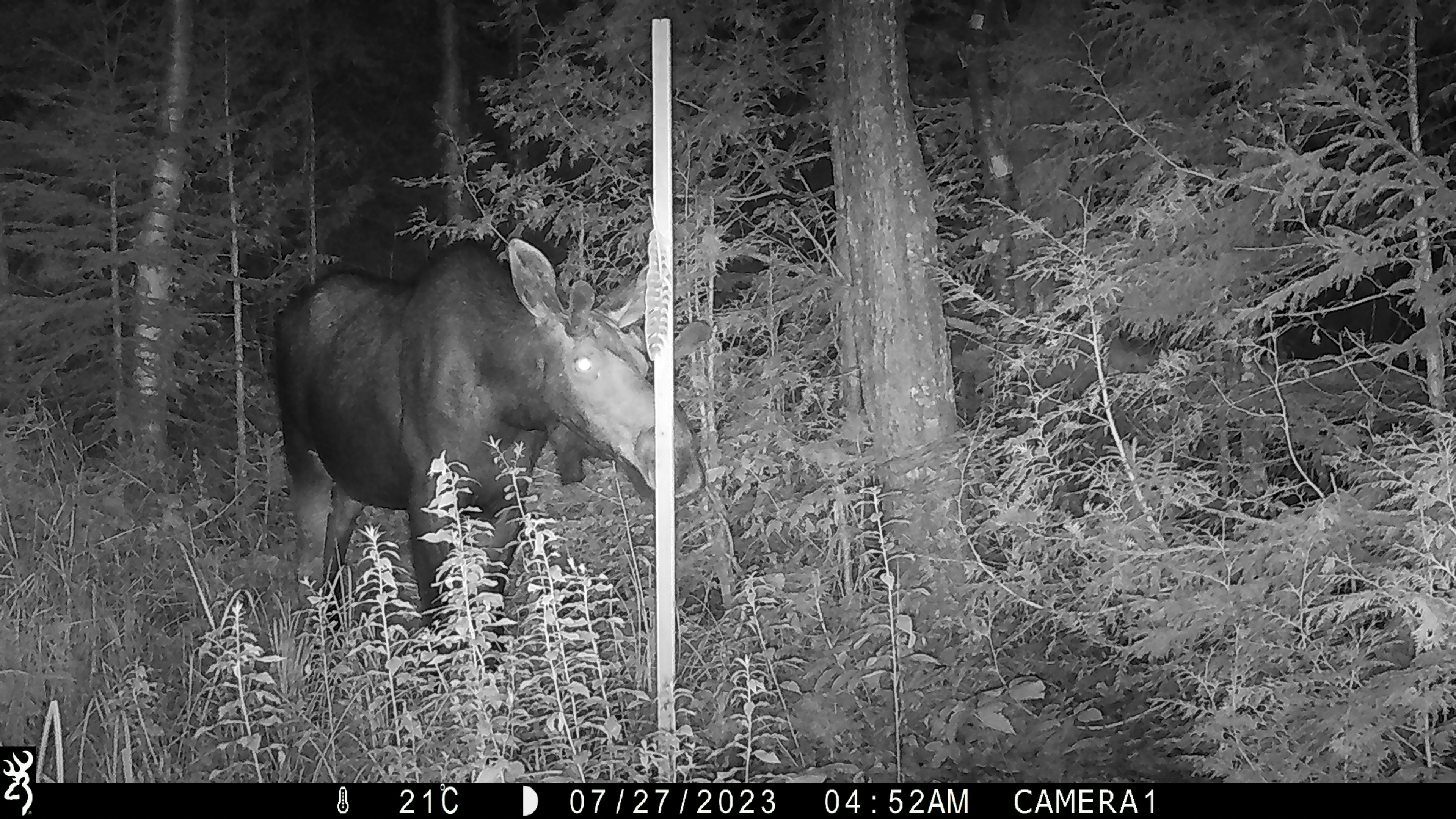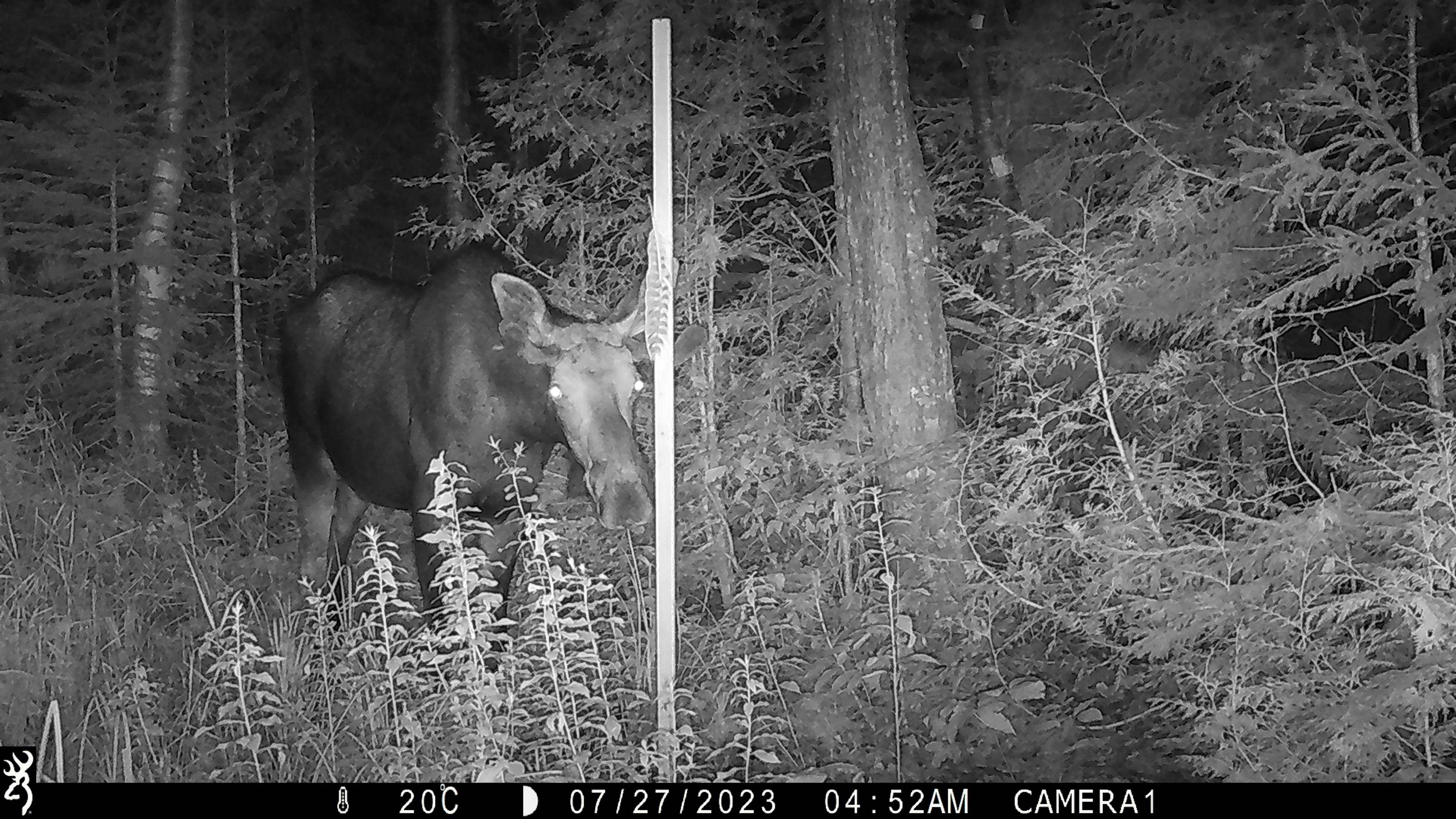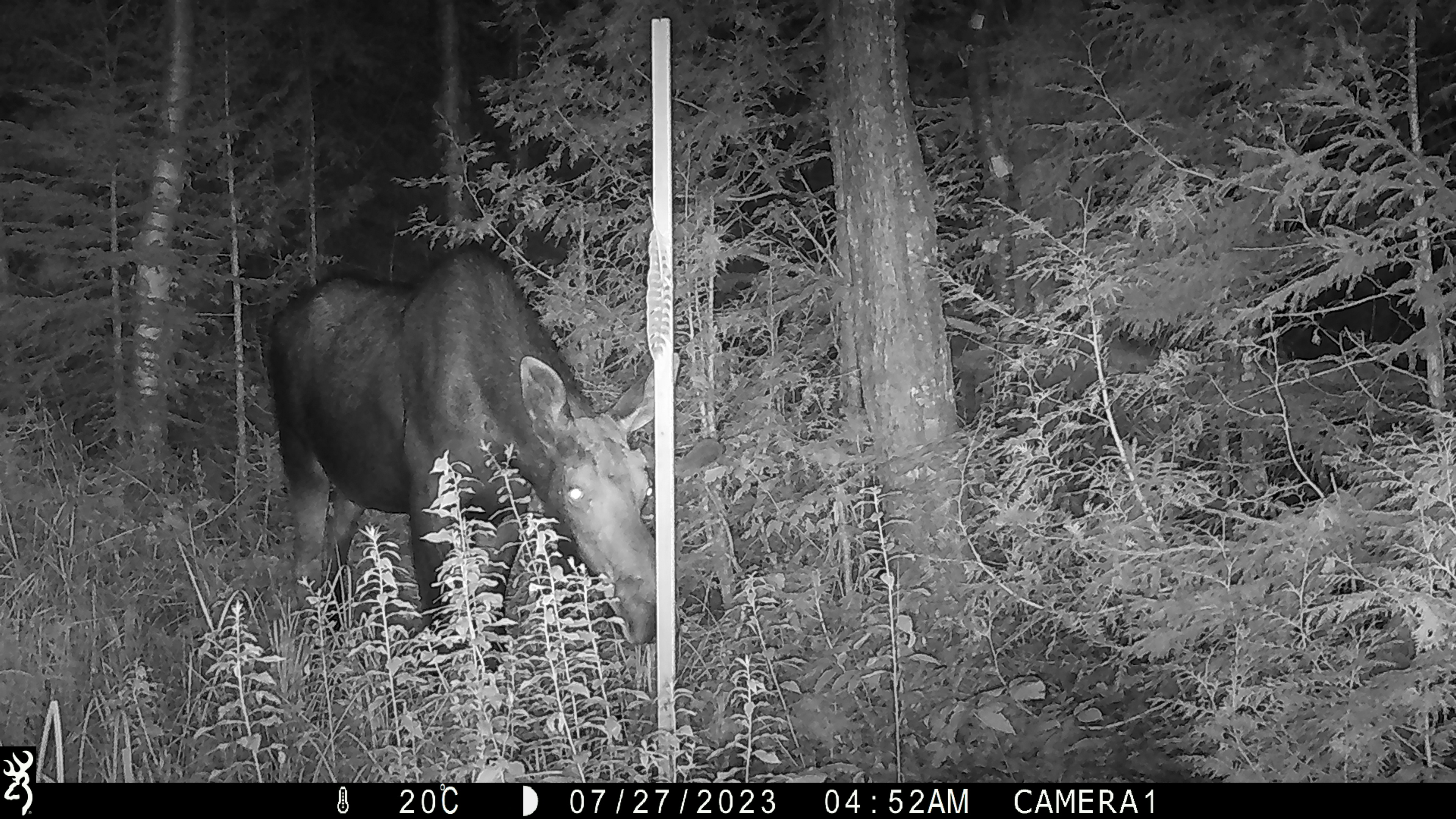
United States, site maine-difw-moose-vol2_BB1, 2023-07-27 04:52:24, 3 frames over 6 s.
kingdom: Animalia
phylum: Chordata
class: Mammalia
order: Artiodactyla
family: Cervidae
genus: Alces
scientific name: Alces alces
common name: moose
Moose (Alces alces).